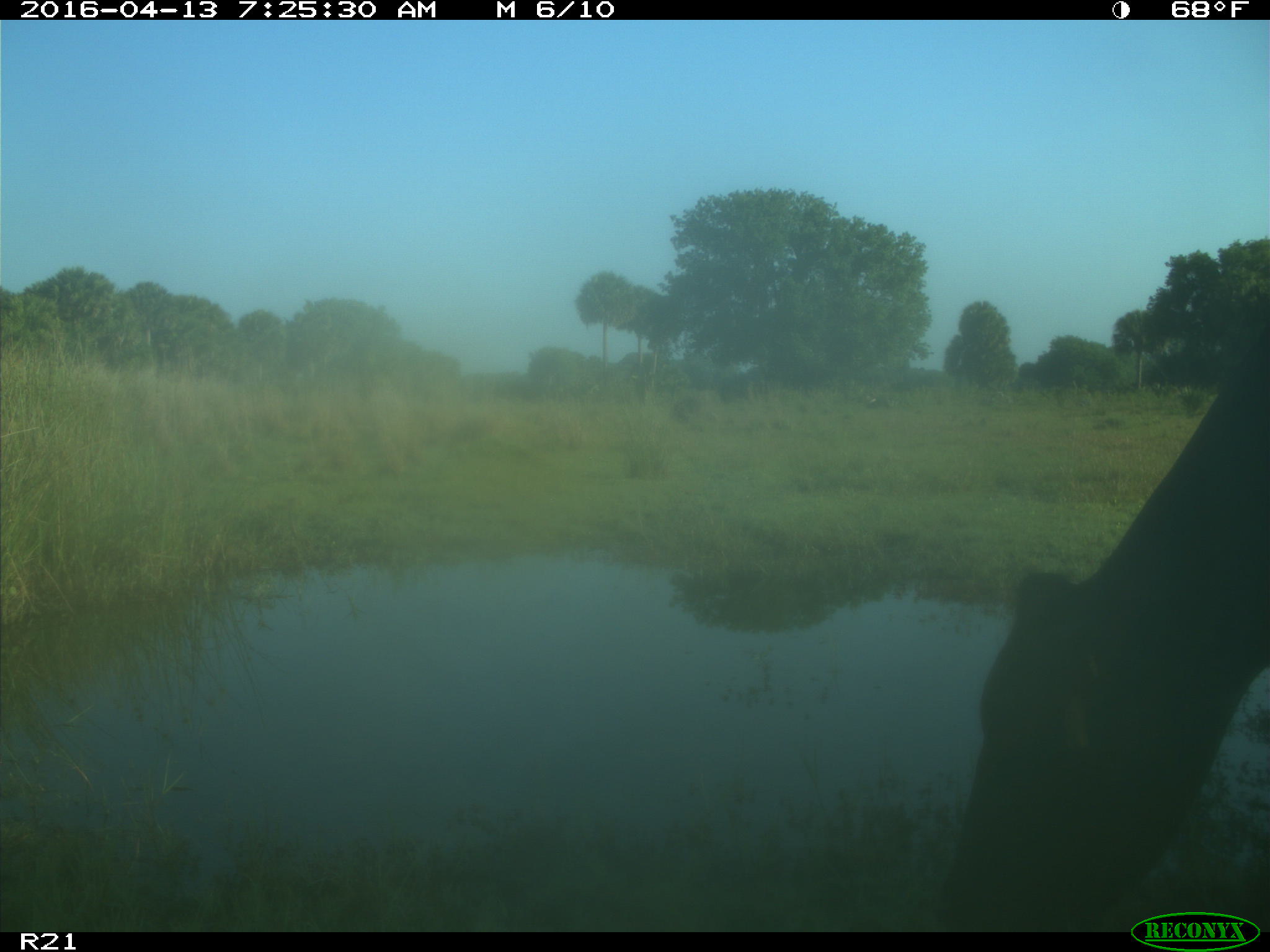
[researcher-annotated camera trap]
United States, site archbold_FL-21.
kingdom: Animalia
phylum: Chordata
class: Mammalia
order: Artiodactyla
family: Bovidae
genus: Bos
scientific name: Bos taurus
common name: domestic cow